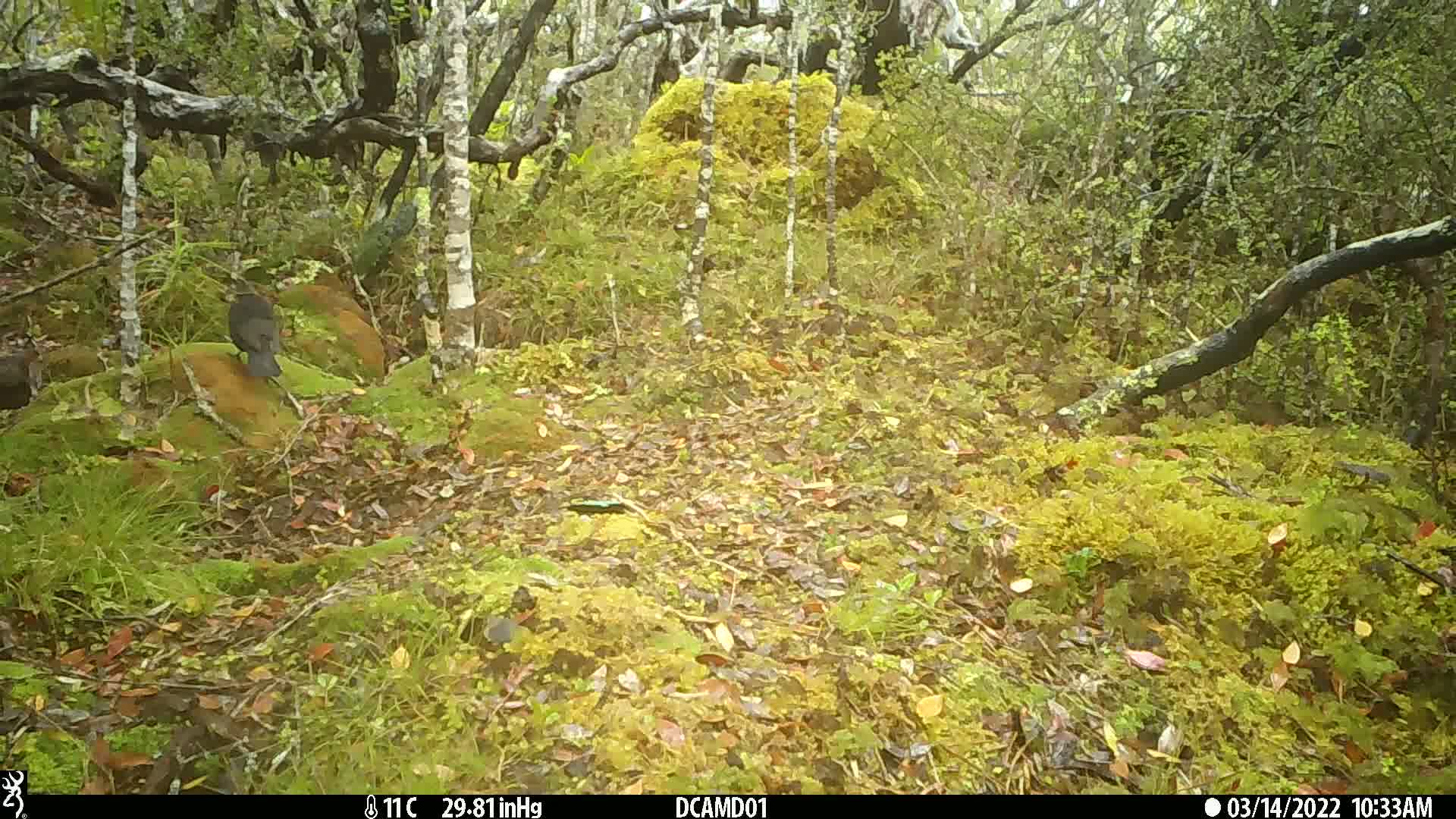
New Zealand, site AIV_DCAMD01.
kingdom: Animalia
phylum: Chordata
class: Aves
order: Passeriformes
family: Turdidae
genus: Turdus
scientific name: Turdus merula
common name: eurasian blackbird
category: blackbird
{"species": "blackbird (eurasian blackbird) (Turdus merula)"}